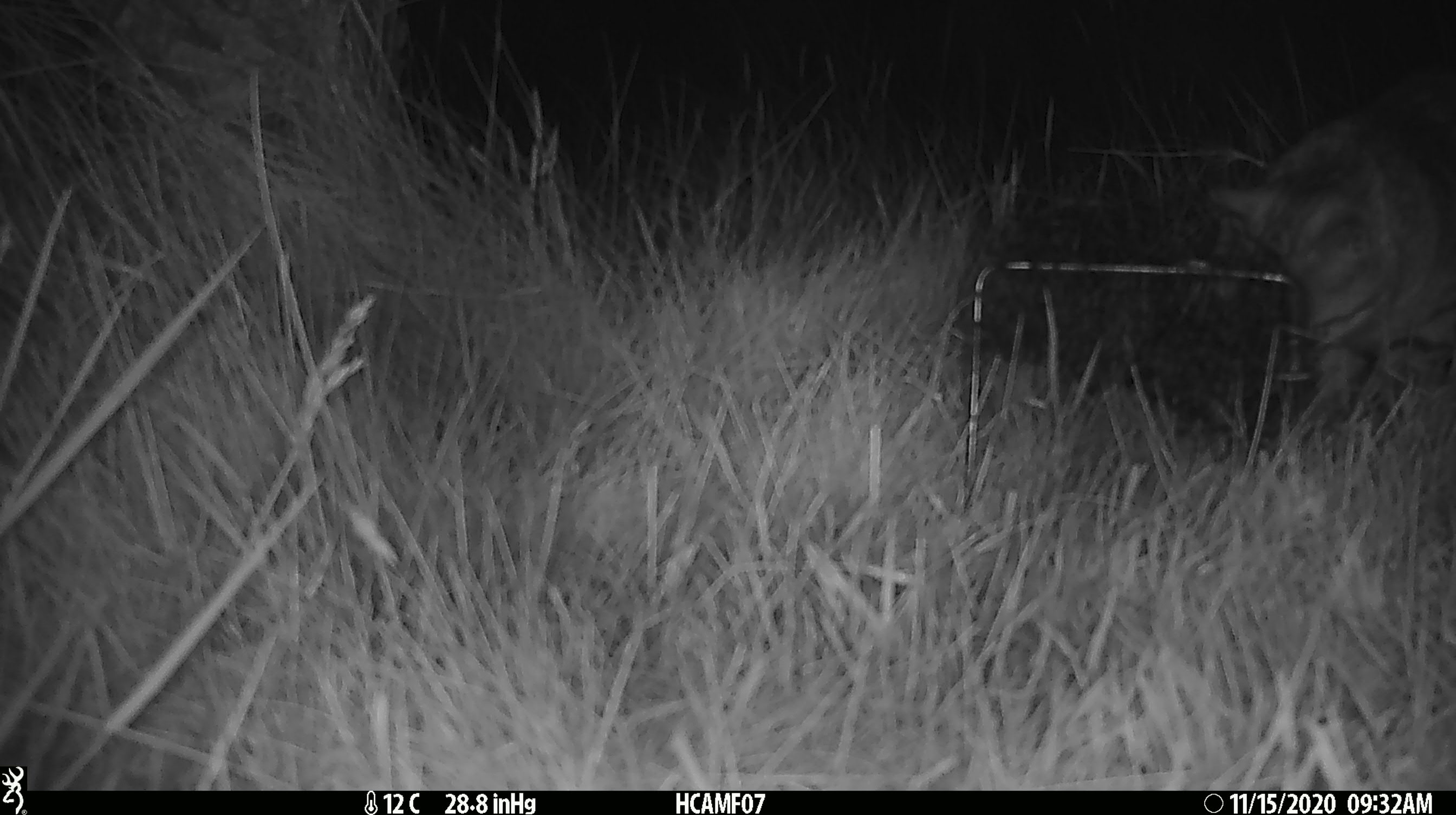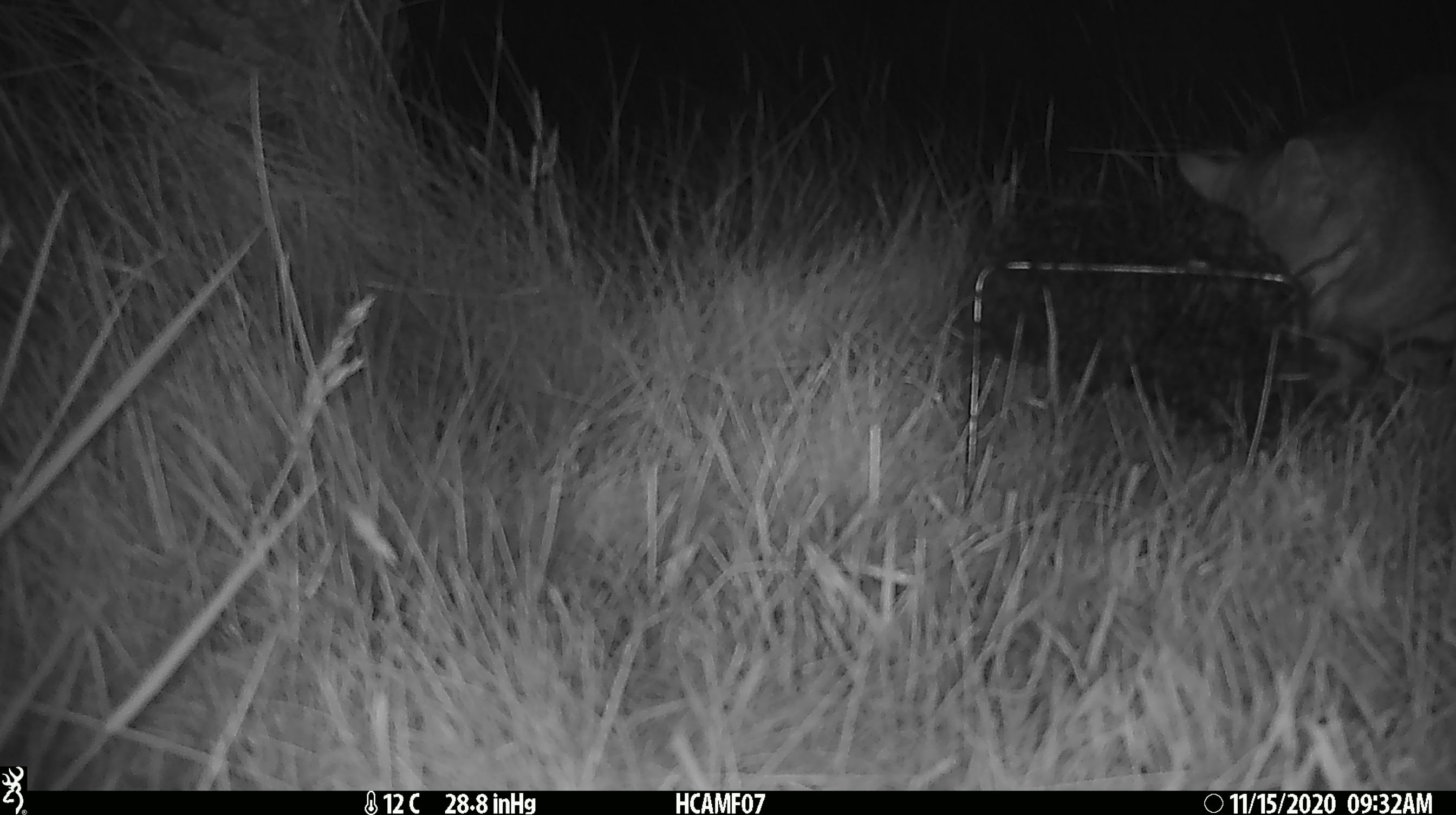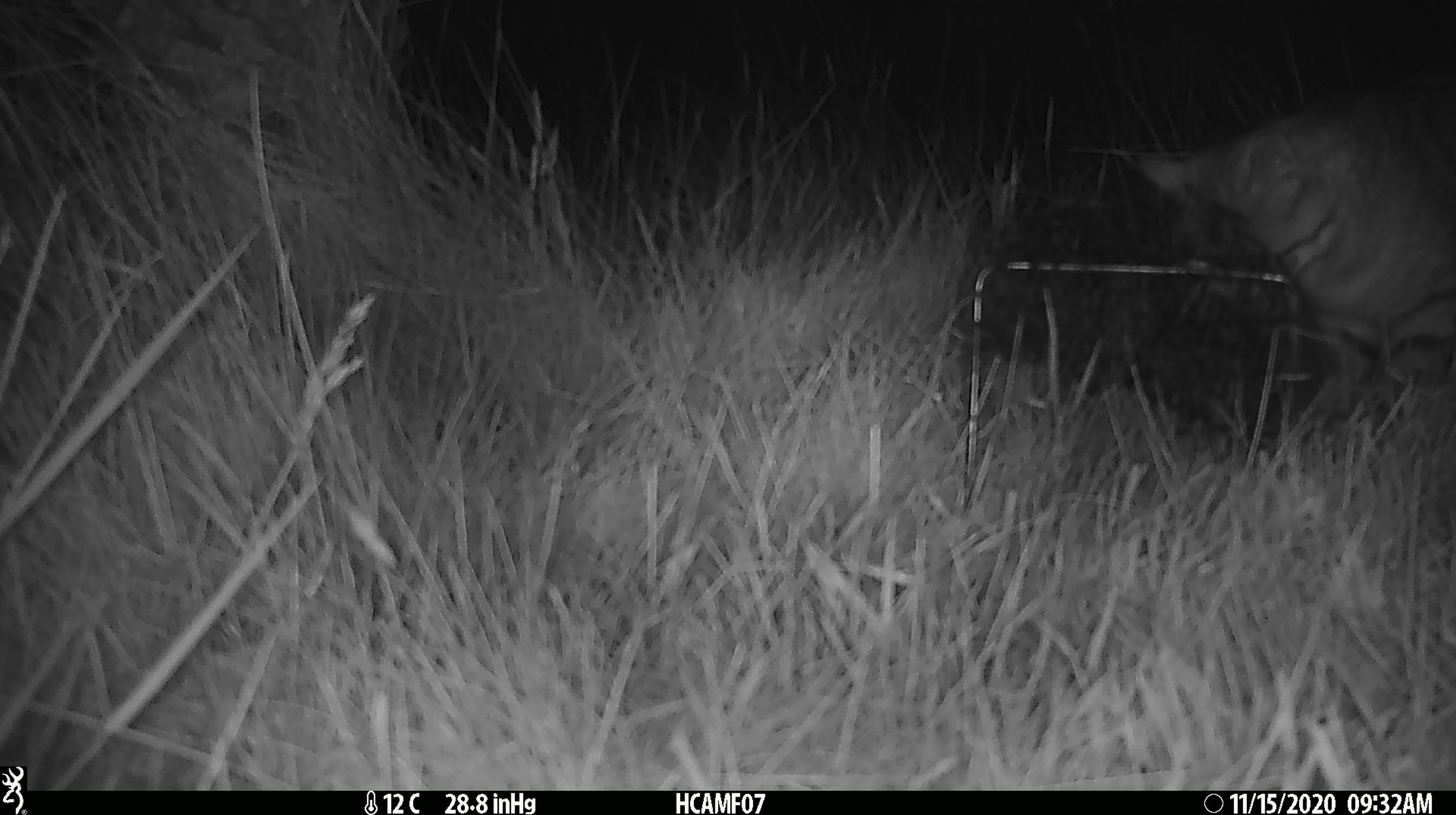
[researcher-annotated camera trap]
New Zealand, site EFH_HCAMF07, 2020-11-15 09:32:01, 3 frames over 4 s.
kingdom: Animalia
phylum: Chordata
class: Mammalia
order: Carnivora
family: Felidae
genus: Felis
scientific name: Felis catus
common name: domestic cat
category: cat